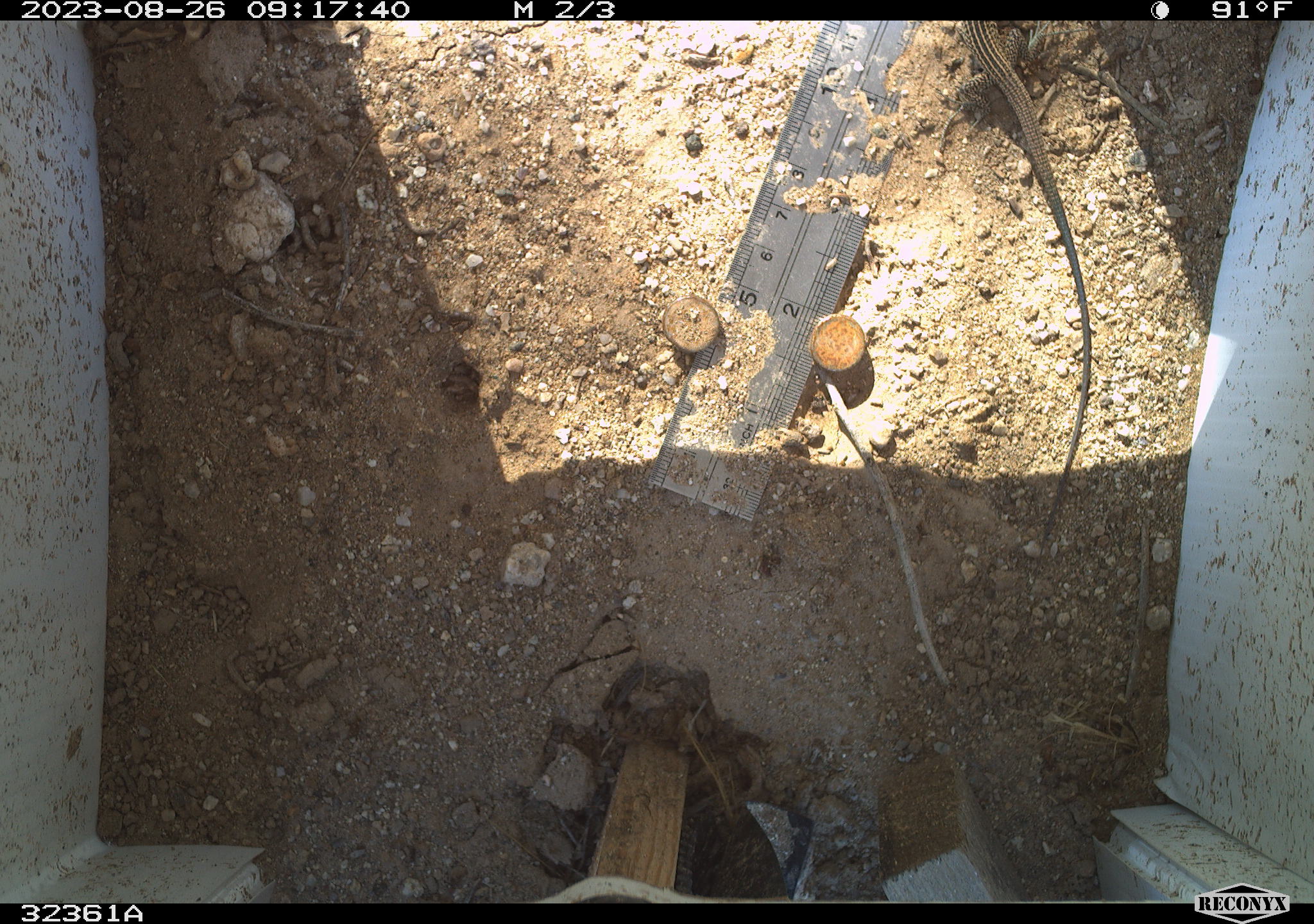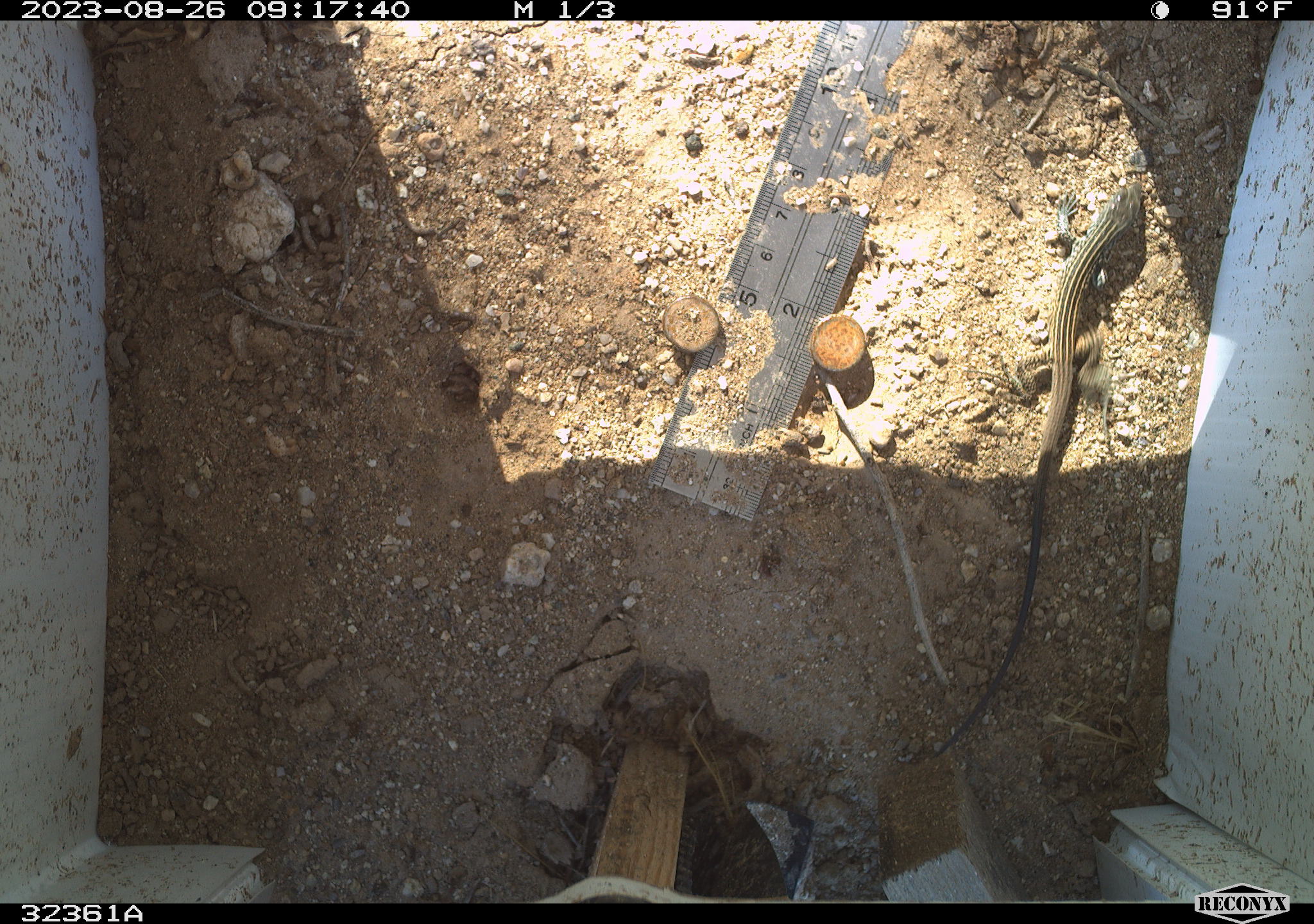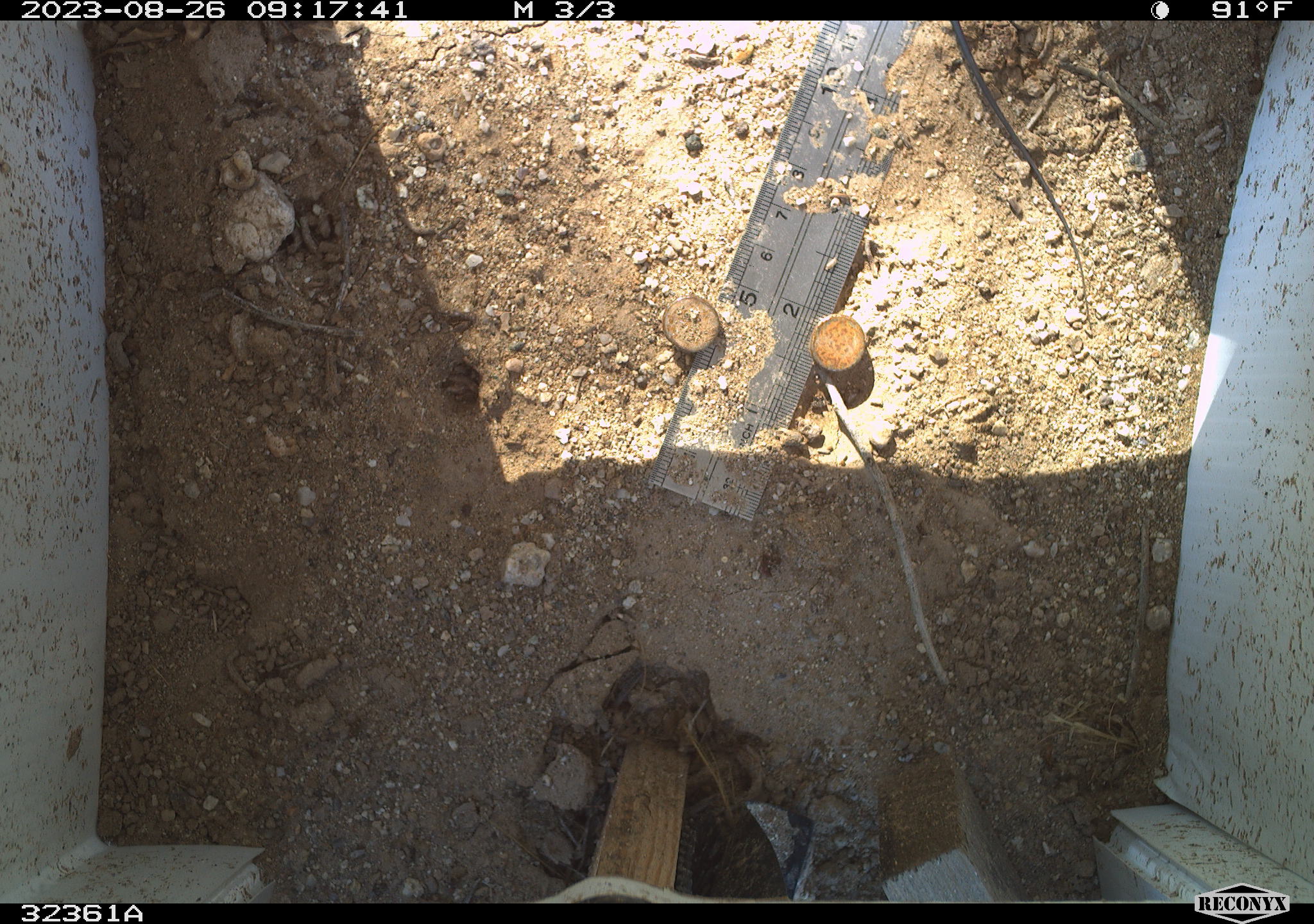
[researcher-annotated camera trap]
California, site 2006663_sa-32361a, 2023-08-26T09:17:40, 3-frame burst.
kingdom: Animalia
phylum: Chordata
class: Reptilia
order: Squamata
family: Teiidae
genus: Aspidoscelis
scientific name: Aspidoscelis tigris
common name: western whiptail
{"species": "western whiptail (Aspidoscelis tigris)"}